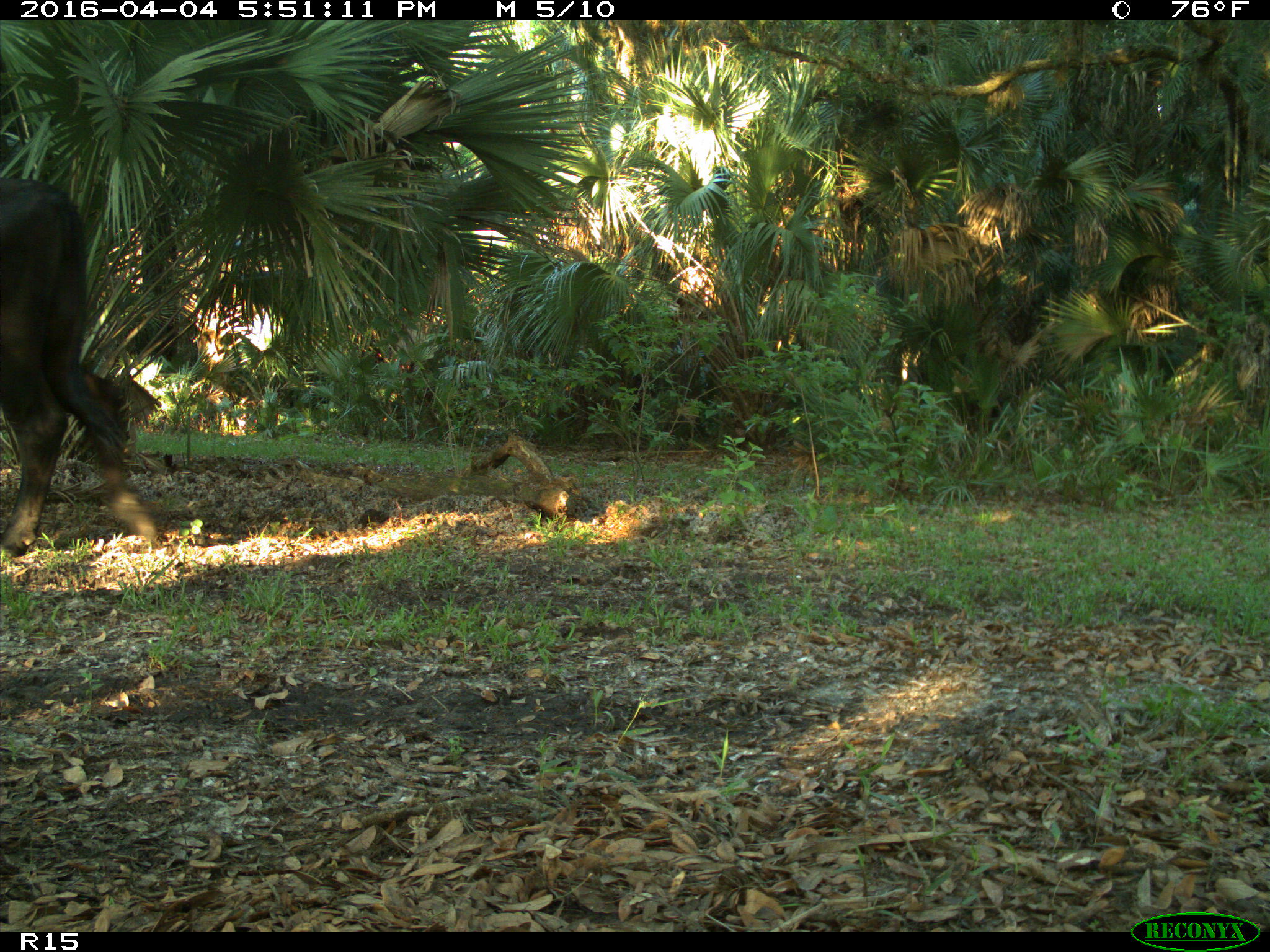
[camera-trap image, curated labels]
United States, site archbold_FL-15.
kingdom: Animalia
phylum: Chordata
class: Mammalia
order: Artiodactyla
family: Bovidae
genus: Bos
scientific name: Bos taurus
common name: domestic cow